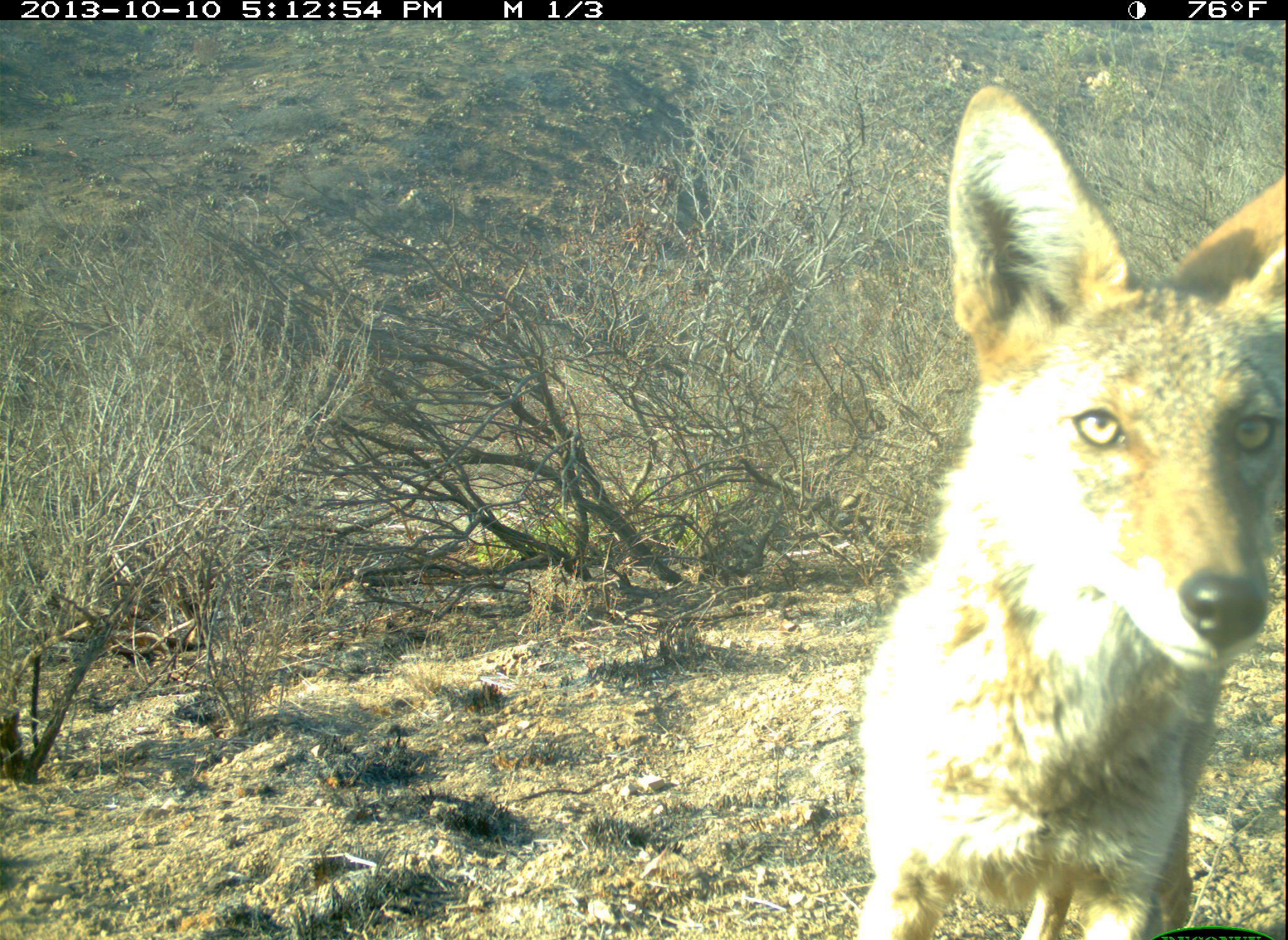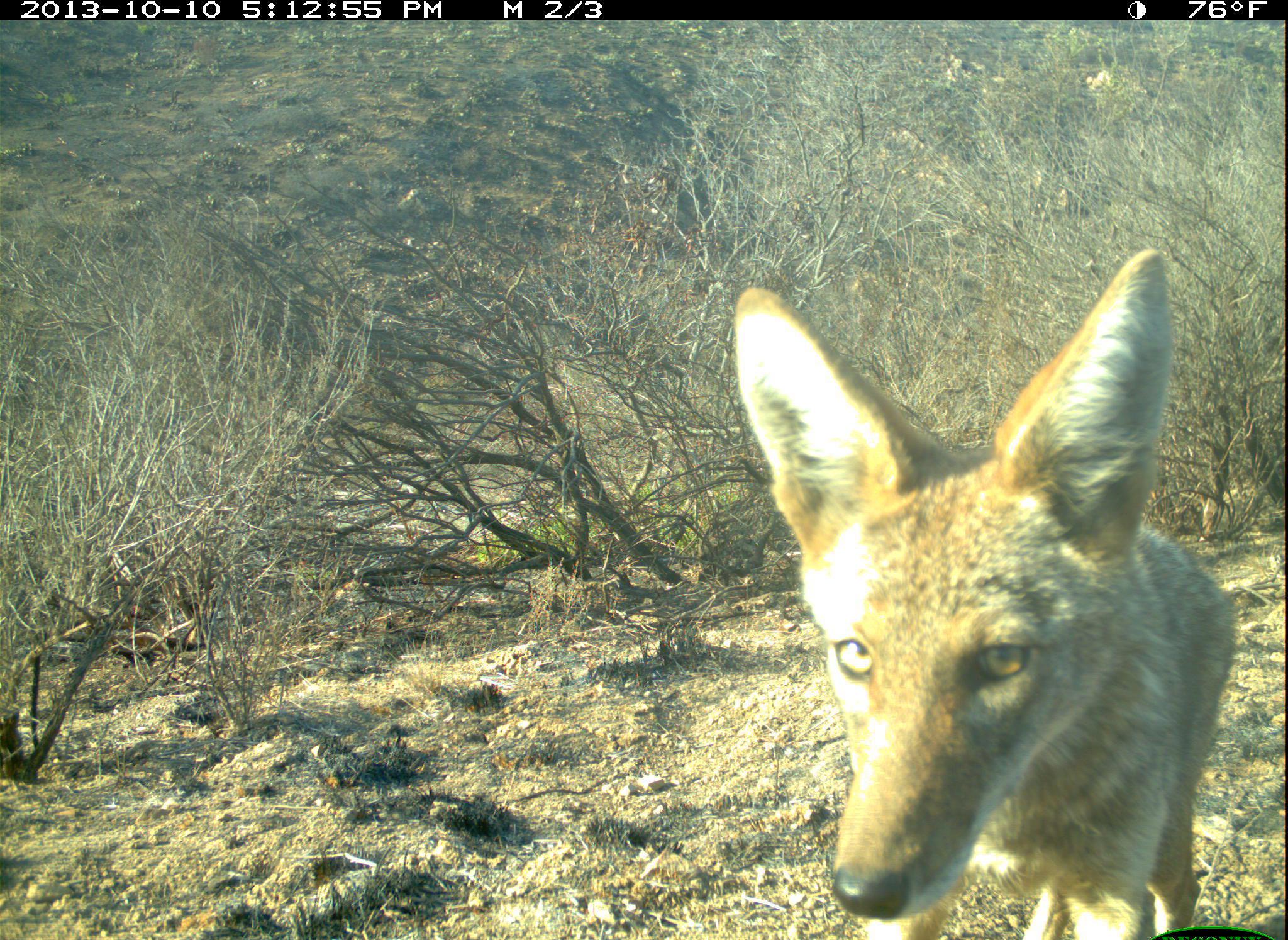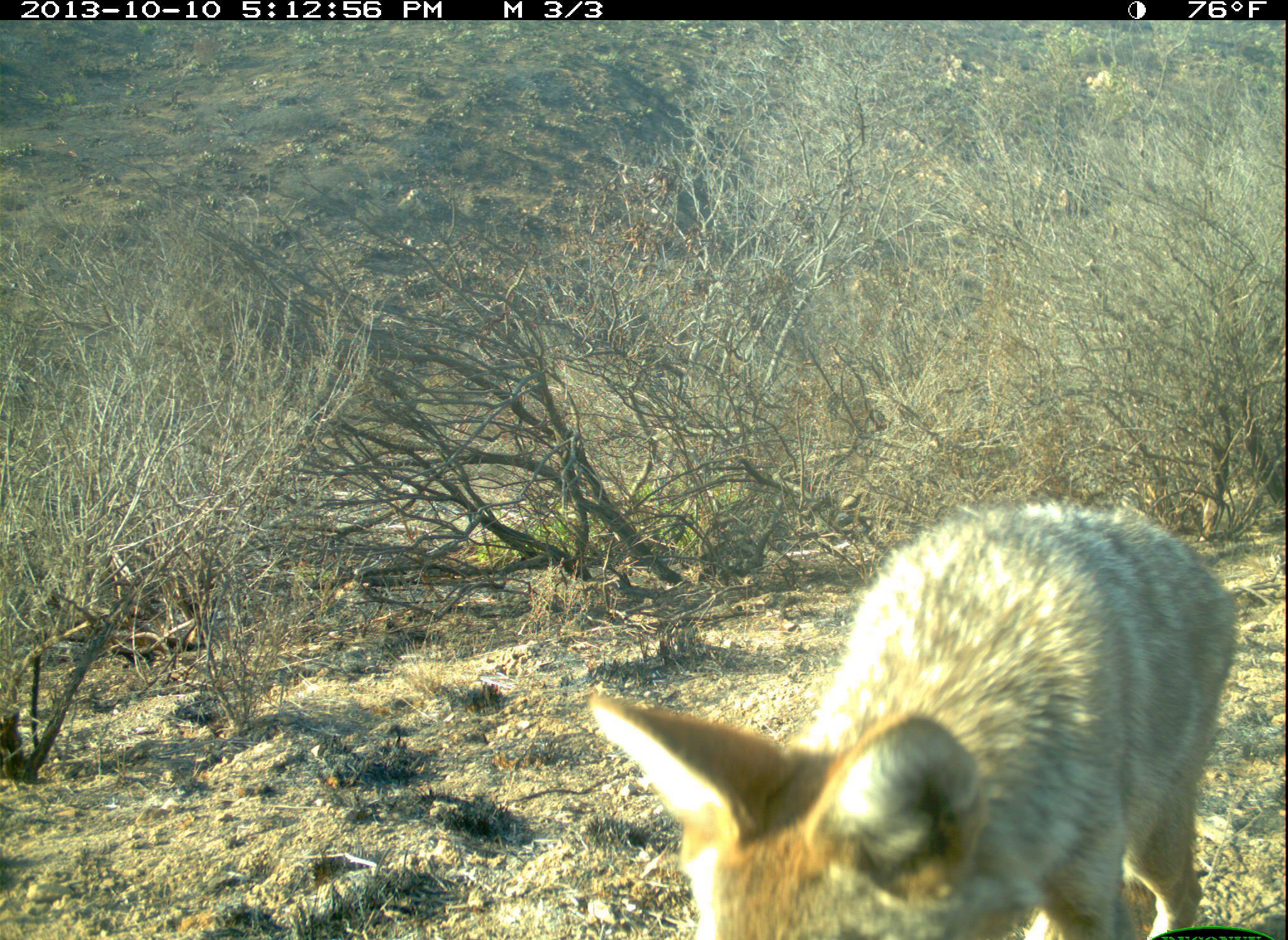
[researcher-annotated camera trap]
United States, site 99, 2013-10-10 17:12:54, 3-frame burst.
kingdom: Animalia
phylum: Chordata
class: Mammalia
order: Carnivora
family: Canidae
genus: Canis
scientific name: Canis latrans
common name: coyote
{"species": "coyote (Canis latrans)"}